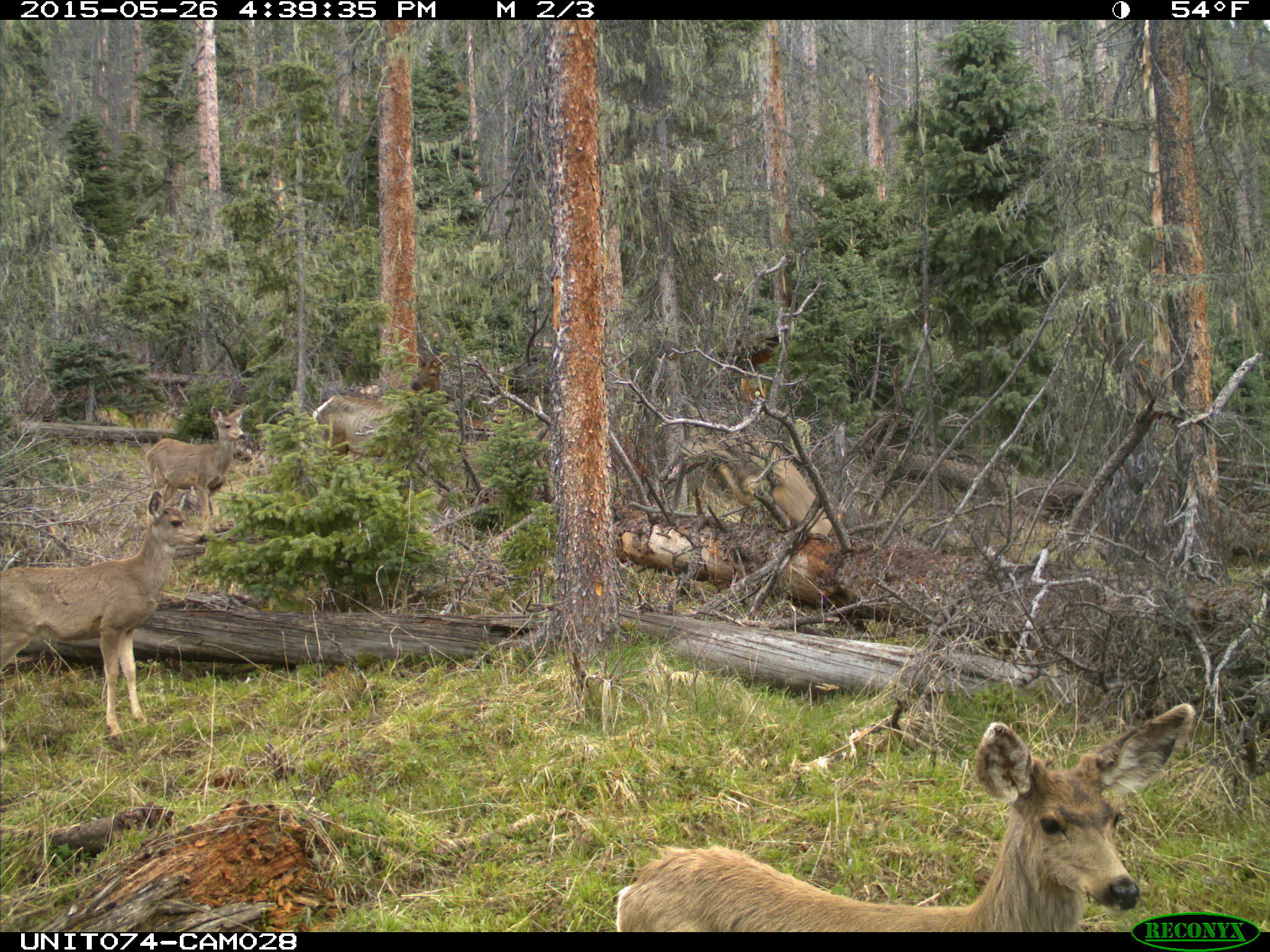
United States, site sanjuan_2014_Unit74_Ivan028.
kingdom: Animalia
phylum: Chordata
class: Mammalia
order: Artiodactyla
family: Cervidae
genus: Cervus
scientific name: Cervus elaphus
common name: red deer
Cervus elaphus (red deer).